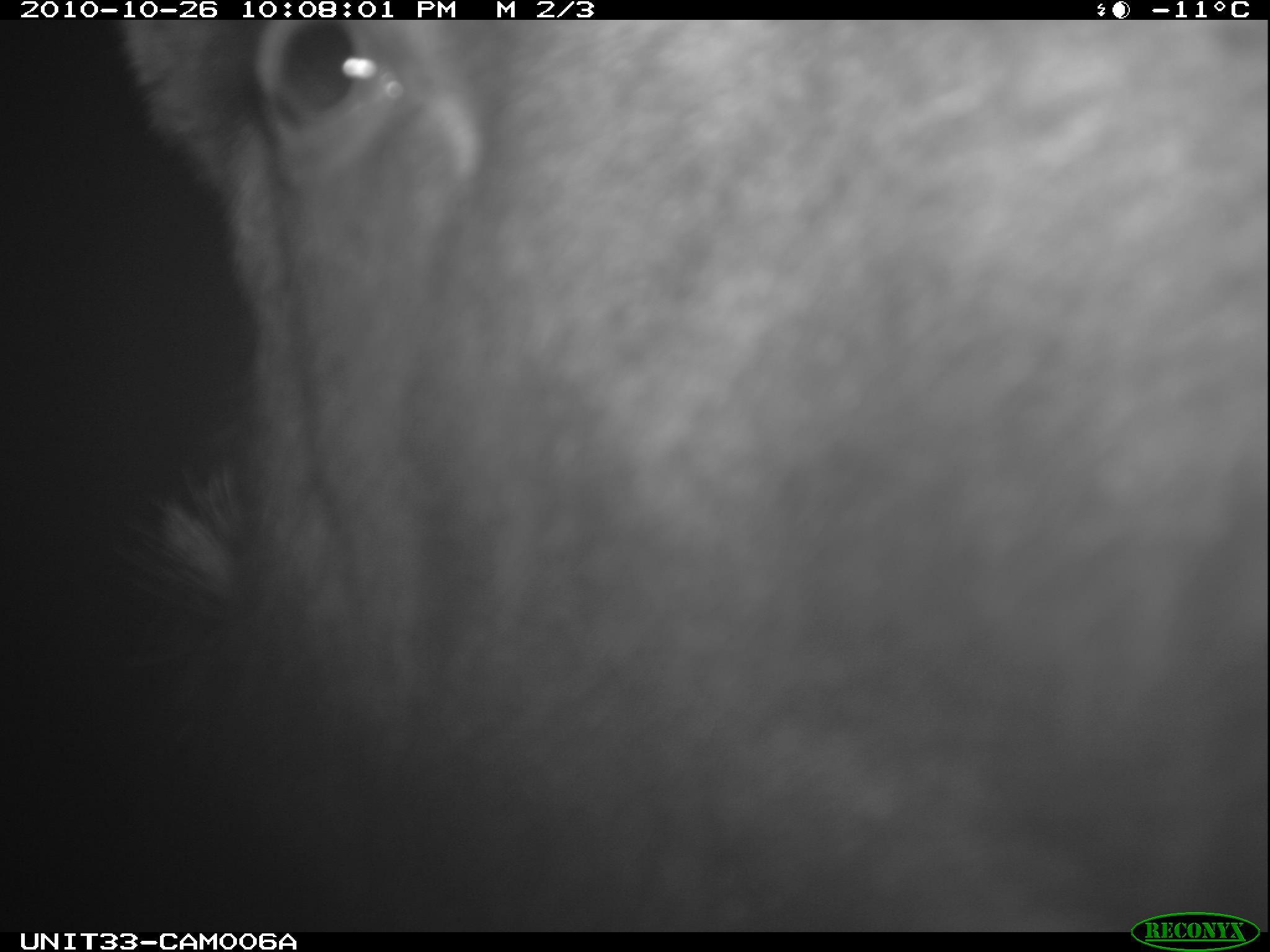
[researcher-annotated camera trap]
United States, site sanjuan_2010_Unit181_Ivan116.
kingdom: Animalia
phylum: Chordata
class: Mammalia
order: Artiodactyla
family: Cervidae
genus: Alces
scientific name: Alces alces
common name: moose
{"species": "Alces alces (moose)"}